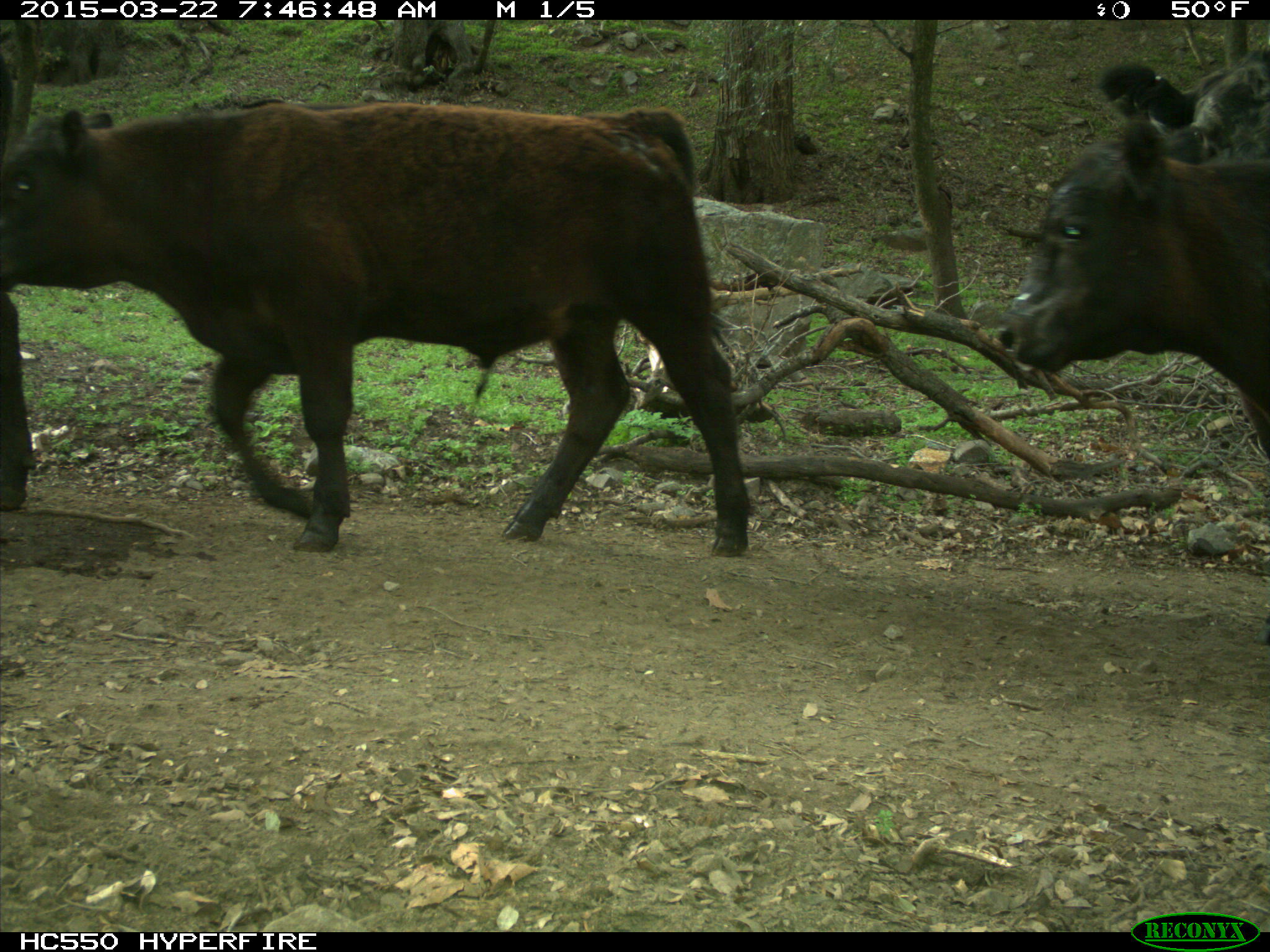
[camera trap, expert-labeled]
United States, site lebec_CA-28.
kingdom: Animalia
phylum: Chordata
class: Mammalia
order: Artiodactyla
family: Bovidae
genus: Bos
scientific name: Bos taurus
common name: domestic cow